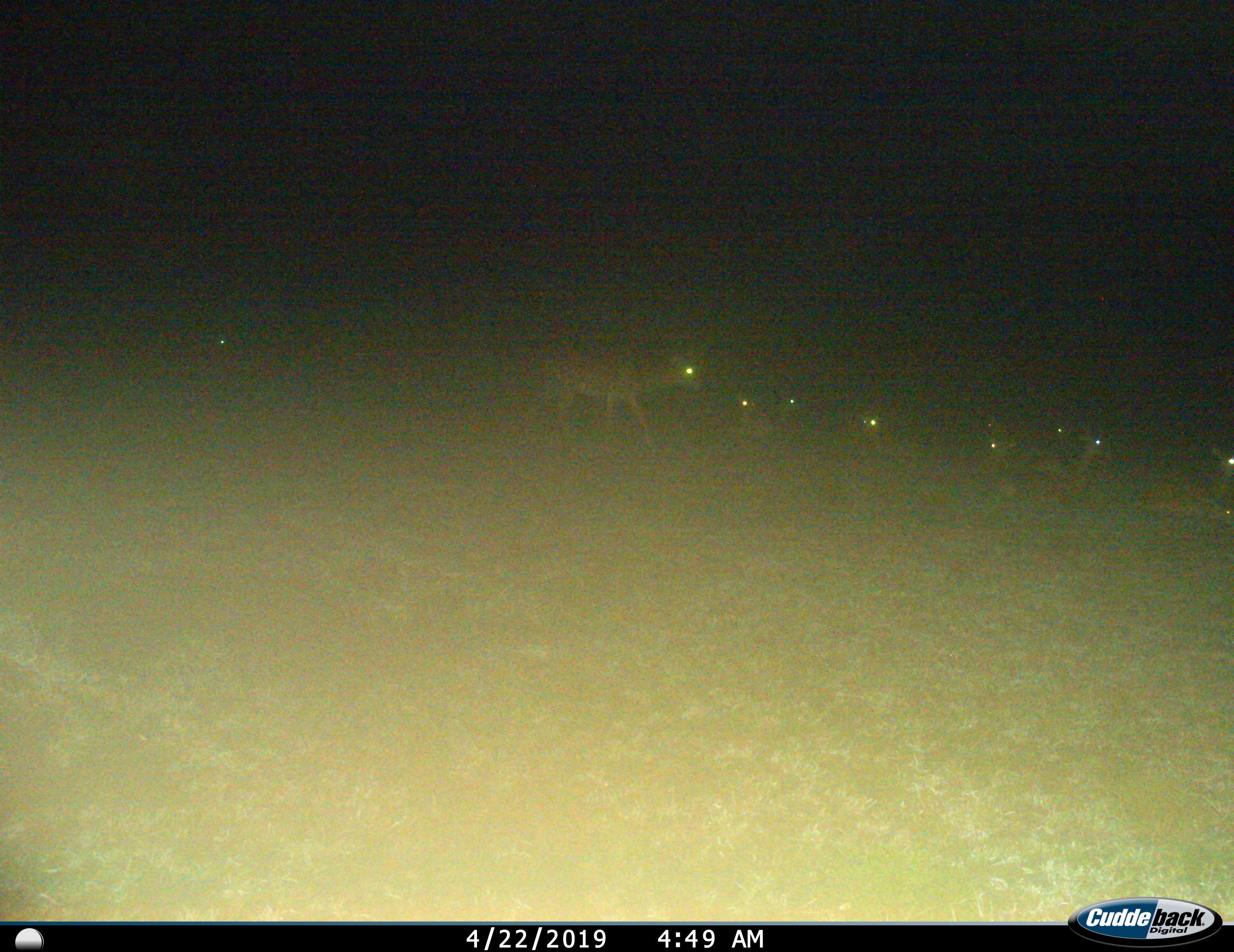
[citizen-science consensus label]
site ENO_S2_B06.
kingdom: Animalia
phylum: Chordata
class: Mammalia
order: Artiodactyla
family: Bovidae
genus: Aepyceros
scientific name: Aepyceros melampus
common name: impala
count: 9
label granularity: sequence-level